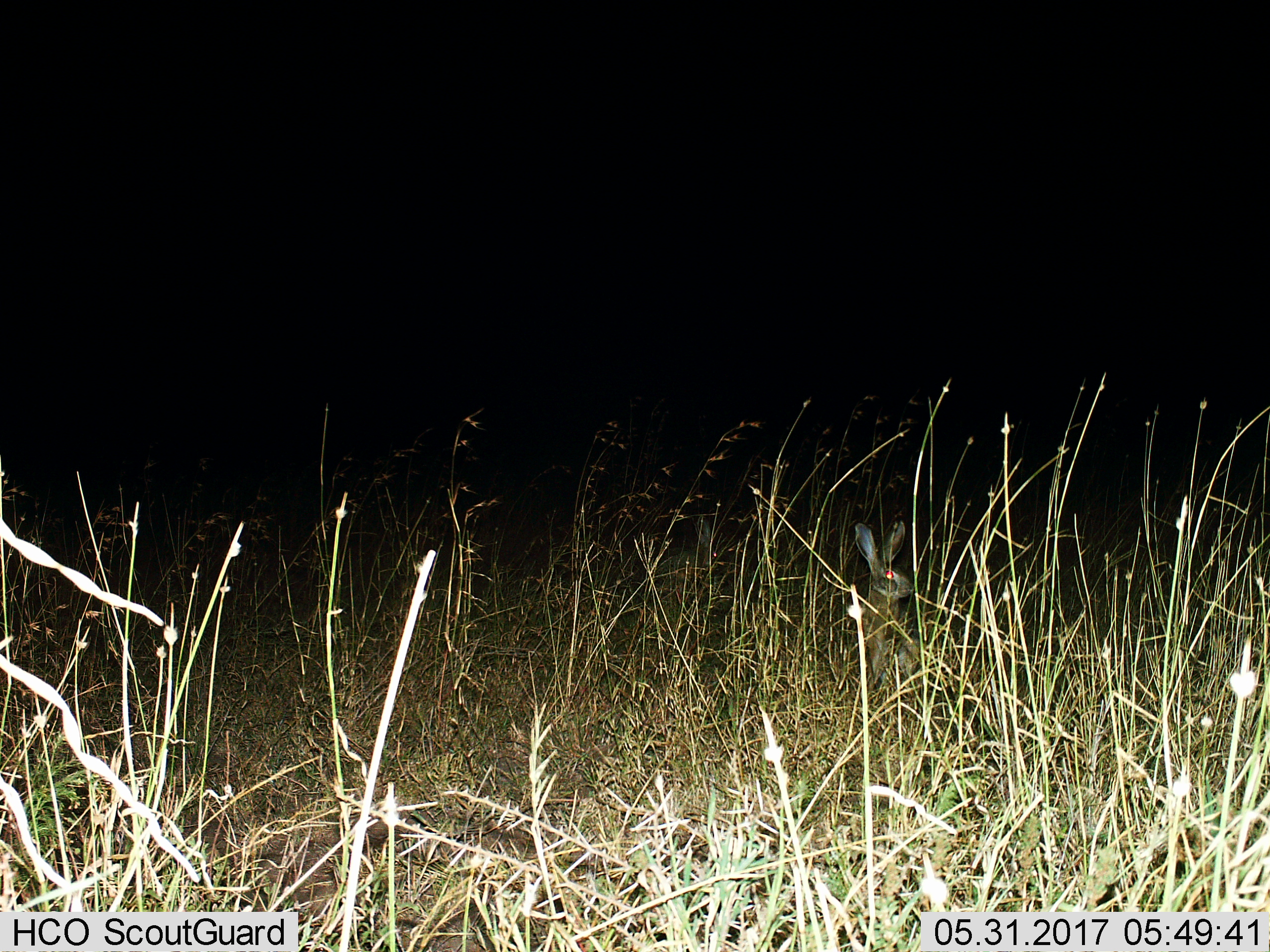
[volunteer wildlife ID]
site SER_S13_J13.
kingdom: Animalia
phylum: Chordata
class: Mammalia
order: Lagomorpha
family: Leporidae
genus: Lepus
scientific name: Lepus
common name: hare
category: hareunknown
Hareunknown (hare) (Lepus), count 1. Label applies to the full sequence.